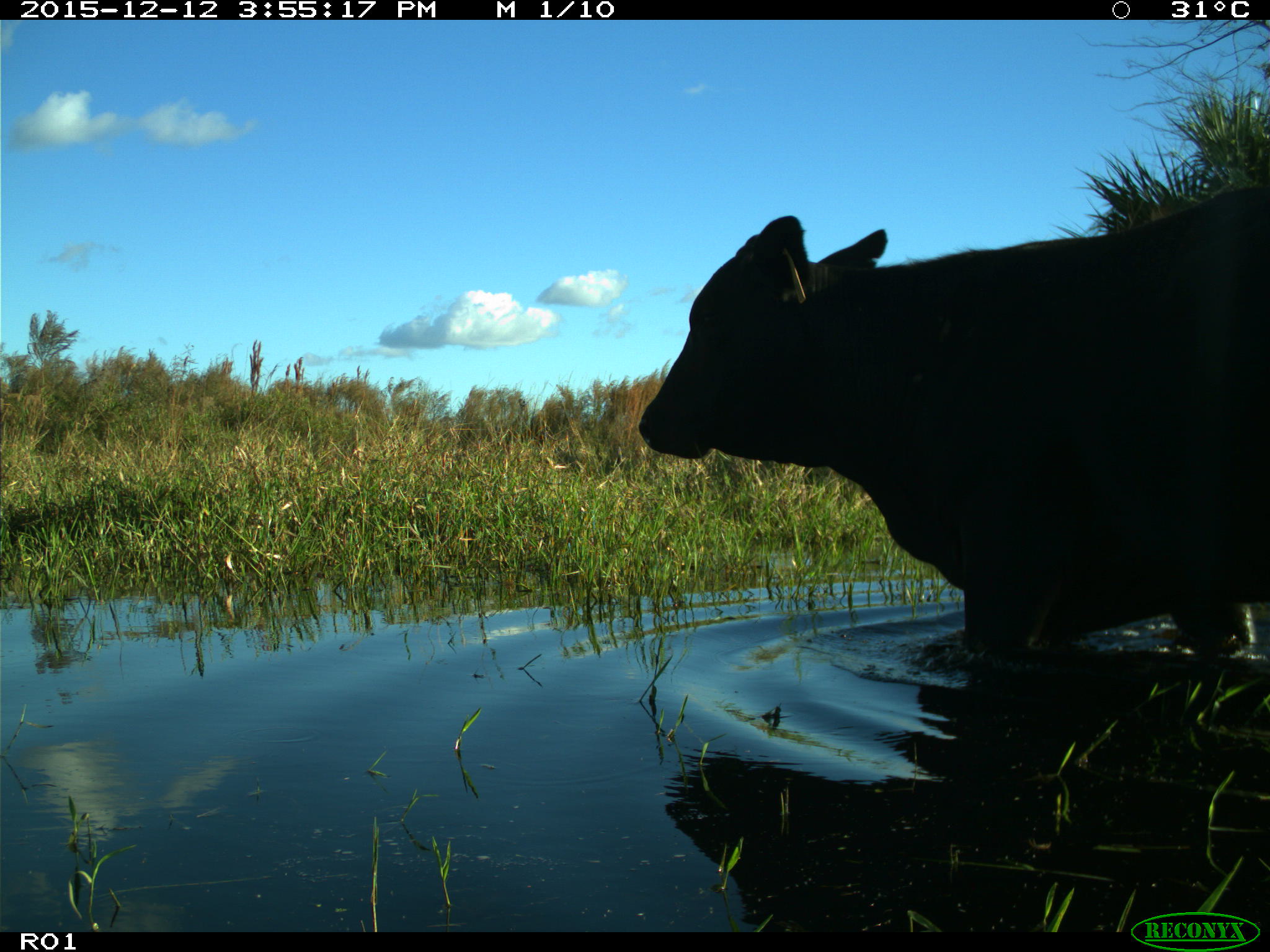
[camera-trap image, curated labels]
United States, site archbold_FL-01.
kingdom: Animalia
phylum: Chordata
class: Mammalia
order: Artiodactyla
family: Bovidae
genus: Bos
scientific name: Bos taurus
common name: domestic cow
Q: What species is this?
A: Bos taurus (domestic cow).